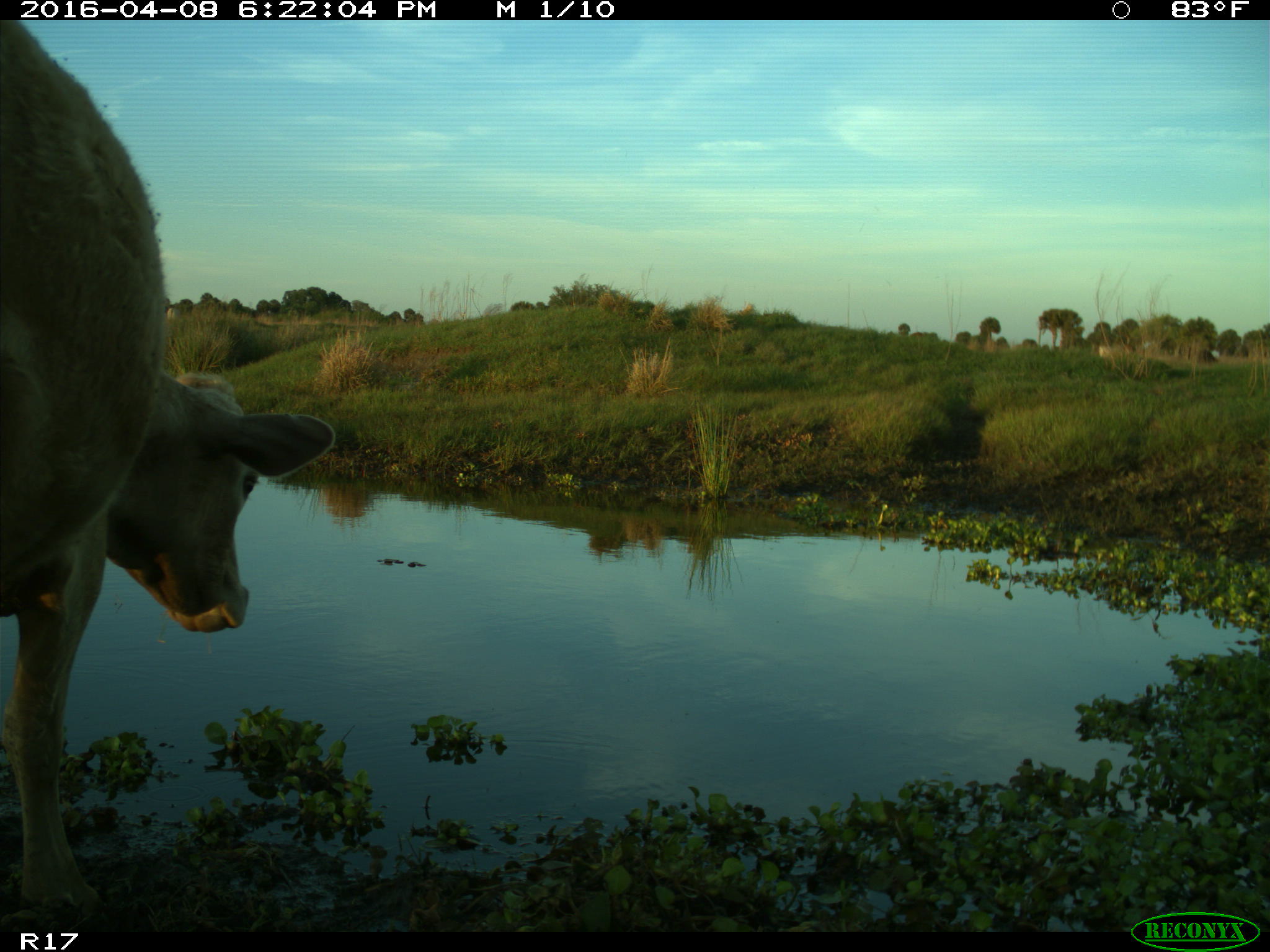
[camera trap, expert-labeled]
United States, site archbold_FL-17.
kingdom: Animalia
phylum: Chordata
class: Mammalia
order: Artiodactyla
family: Bovidae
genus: Bos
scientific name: Bos taurus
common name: domestic cow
Bos taurus (domestic cow).